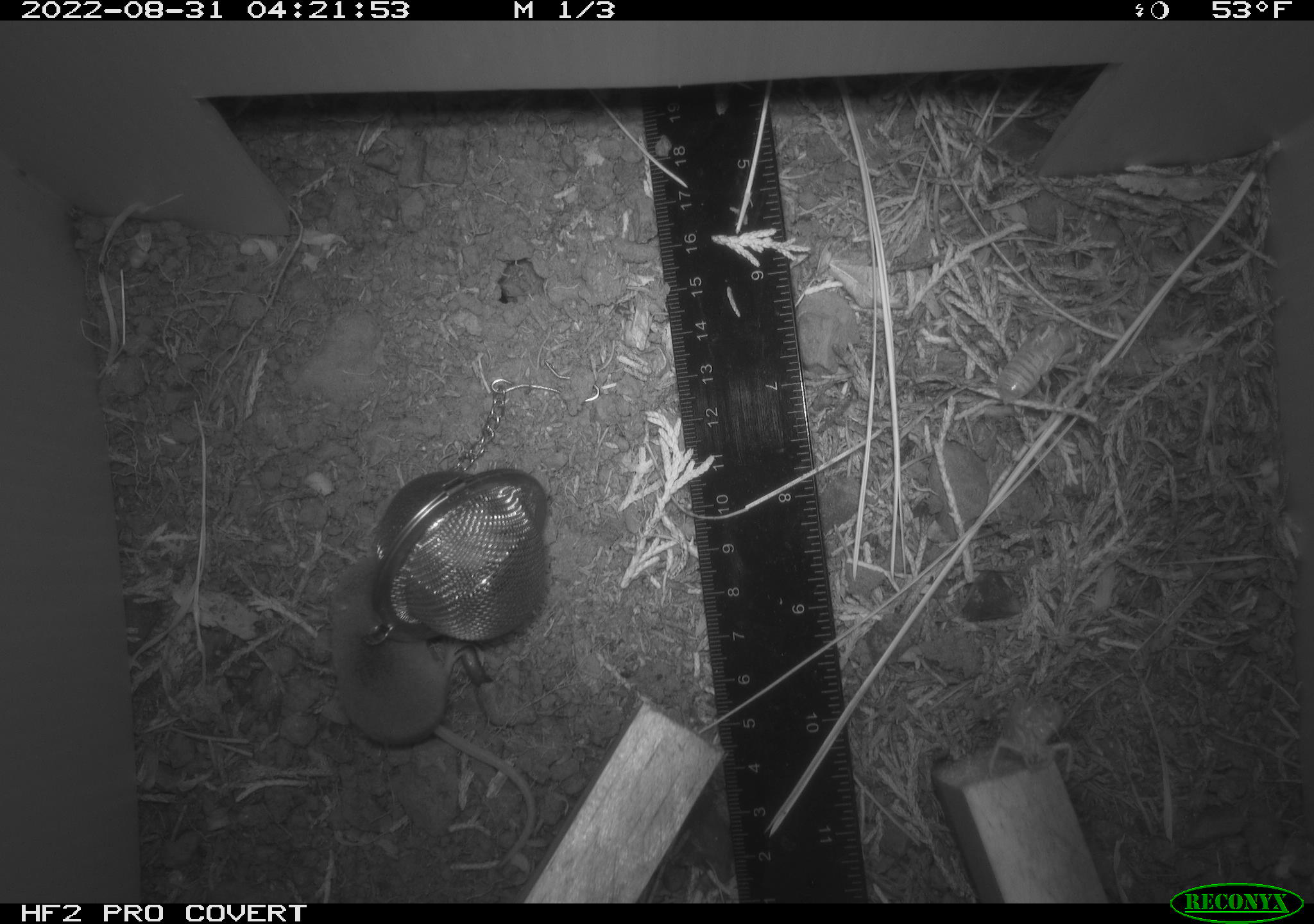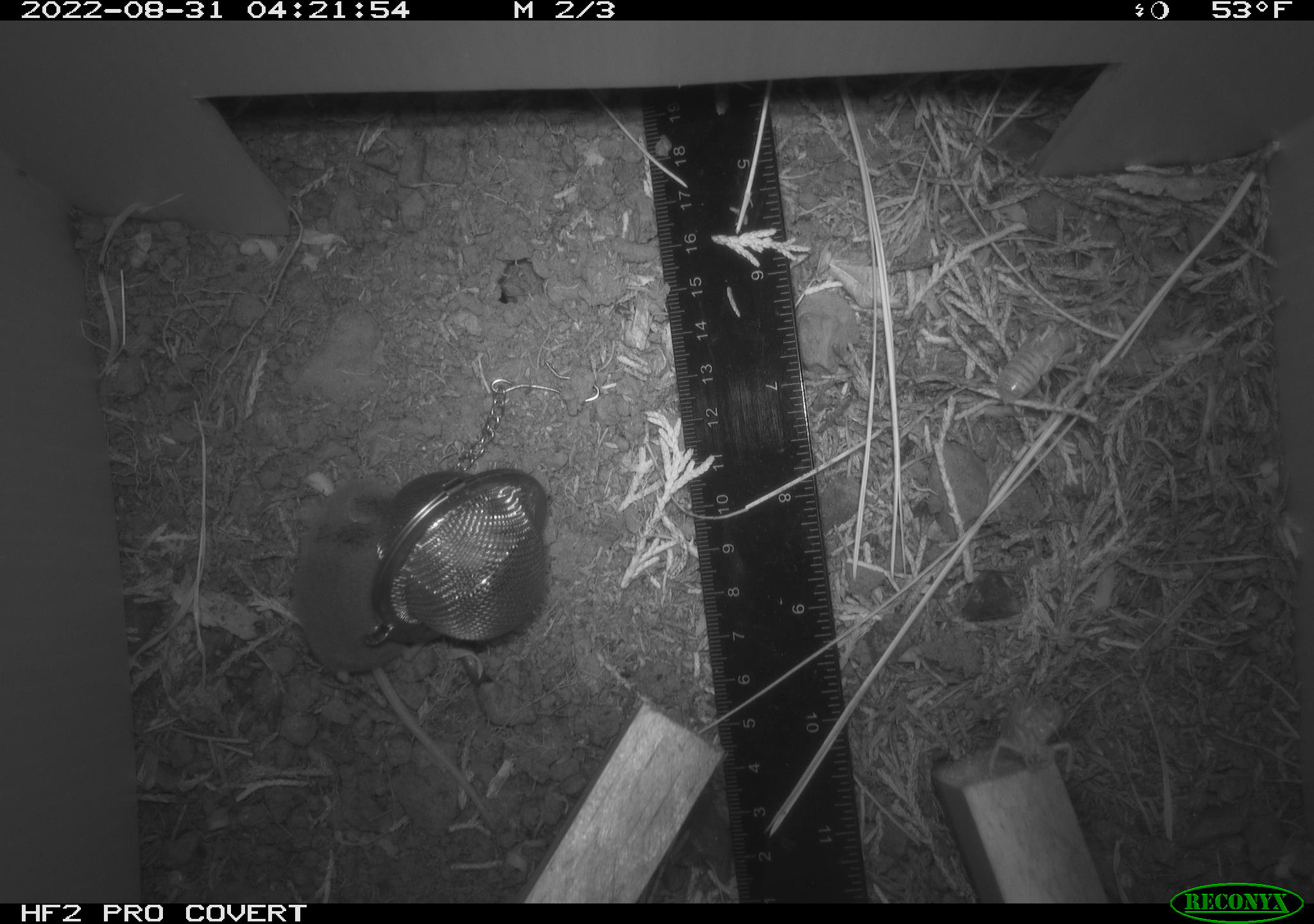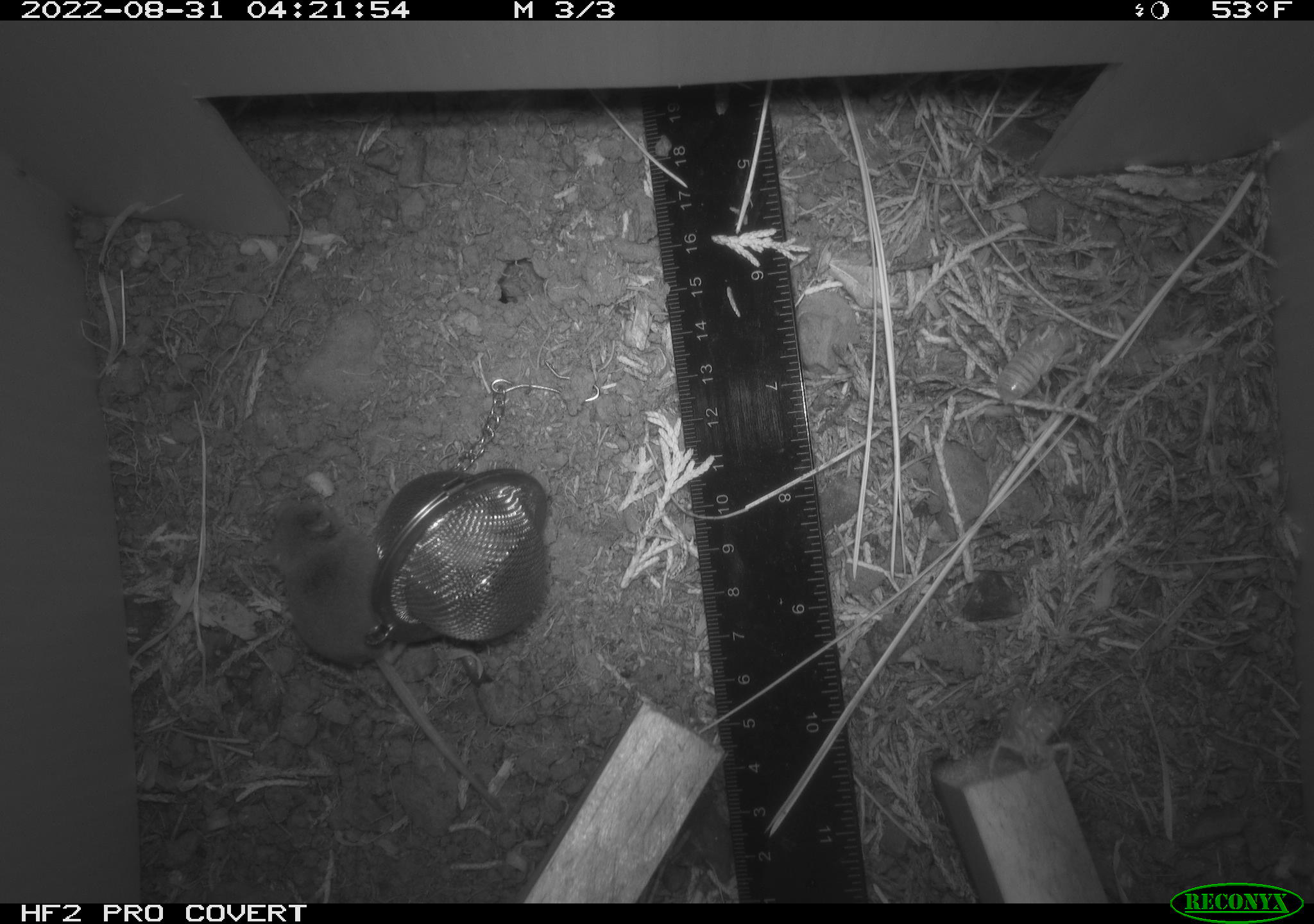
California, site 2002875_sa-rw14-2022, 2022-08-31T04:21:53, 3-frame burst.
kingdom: Animalia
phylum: Chordata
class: Mammalia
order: Eulipotyphla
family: Soricidae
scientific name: Soricidae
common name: shrews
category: soricidae family